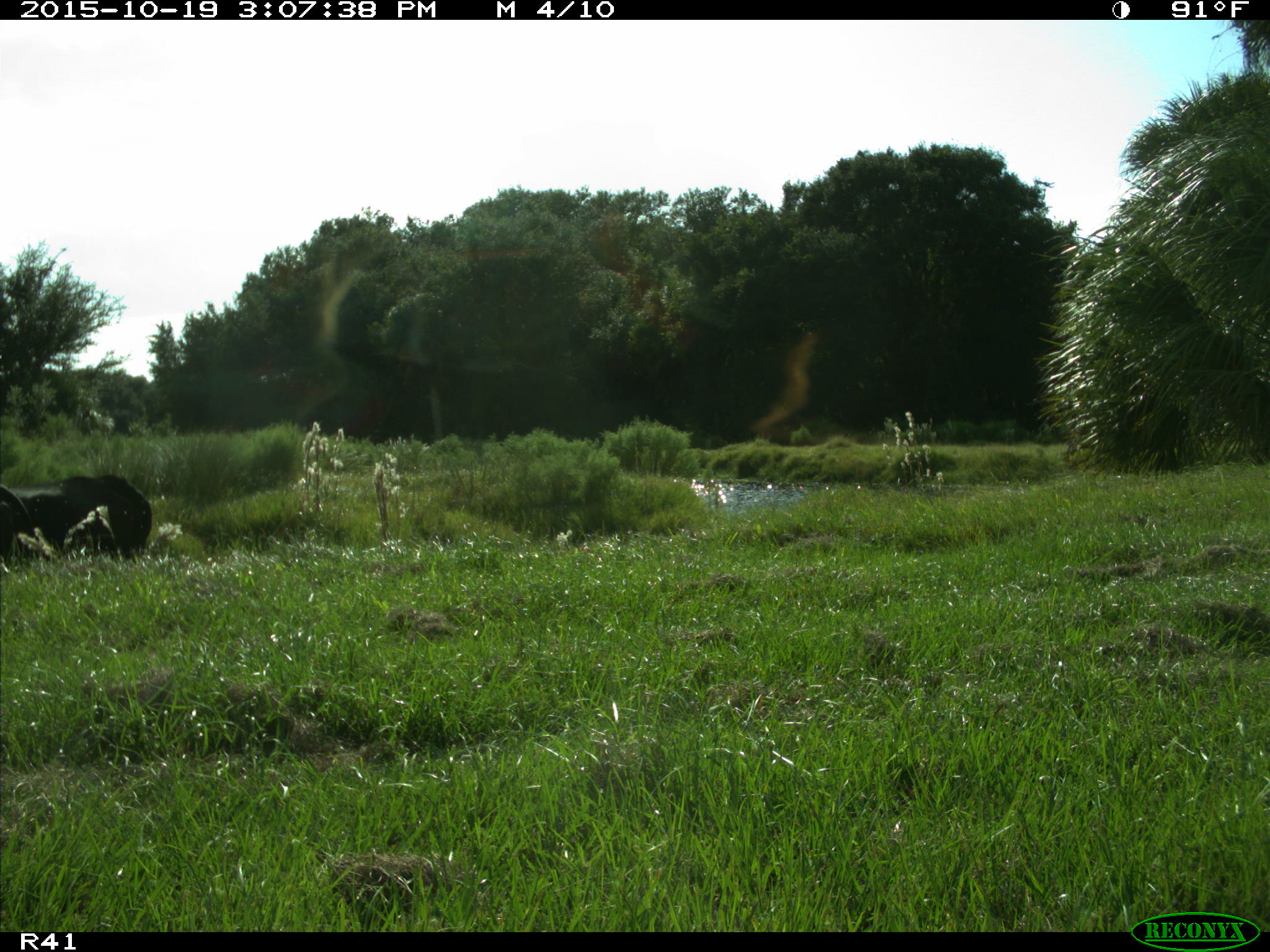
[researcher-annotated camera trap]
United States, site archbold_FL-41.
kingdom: Animalia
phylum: Chordata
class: Mammalia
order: Artiodactyla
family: Bovidae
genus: Bos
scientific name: Bos taurus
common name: domestic cow